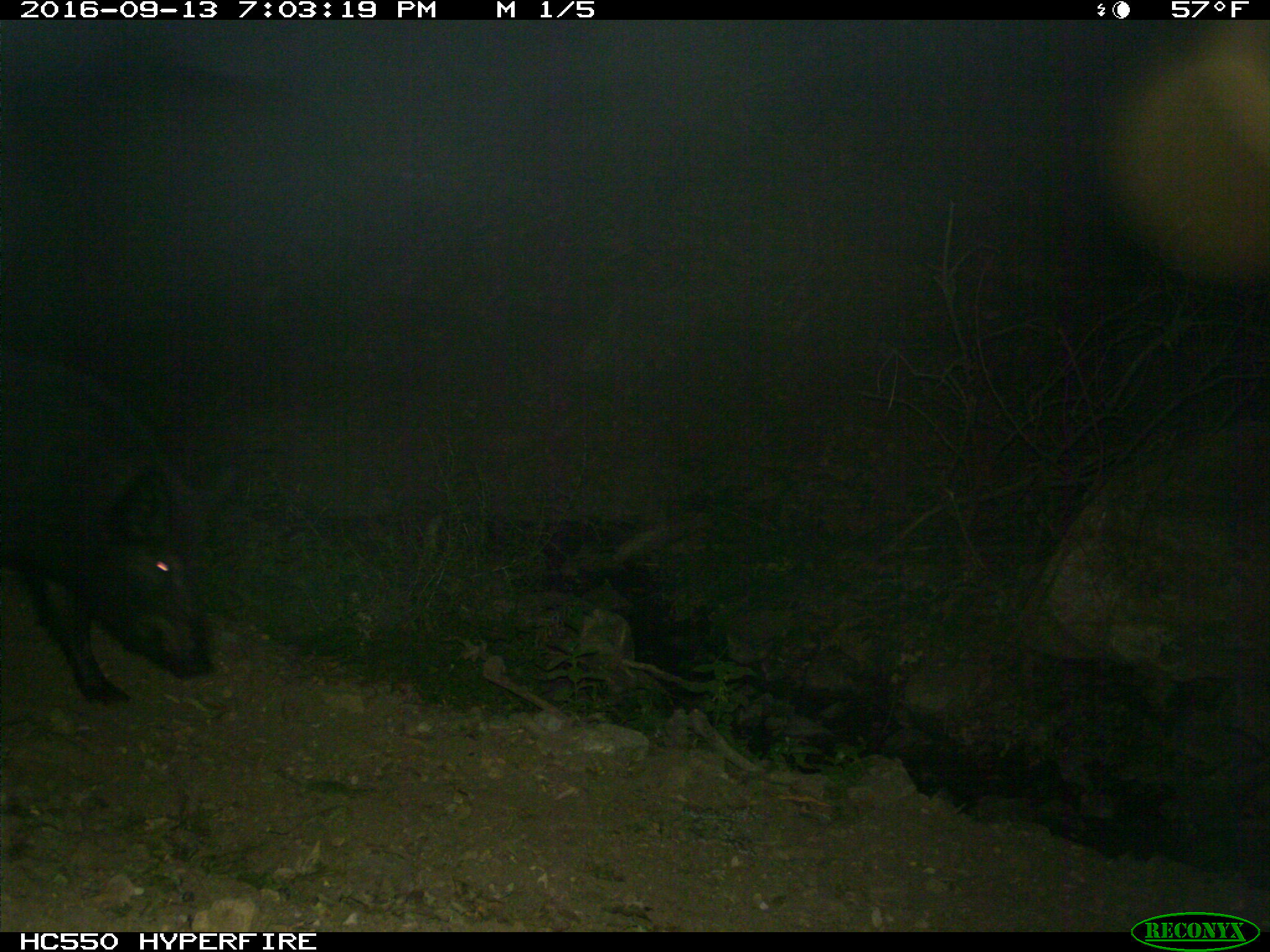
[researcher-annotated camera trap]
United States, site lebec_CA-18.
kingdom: Animalia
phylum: Chordata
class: Mammalia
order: Artiodactyla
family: Suidae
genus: Sus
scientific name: Sus scrofa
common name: wild boar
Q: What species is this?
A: Sus scrofa (wild boar).